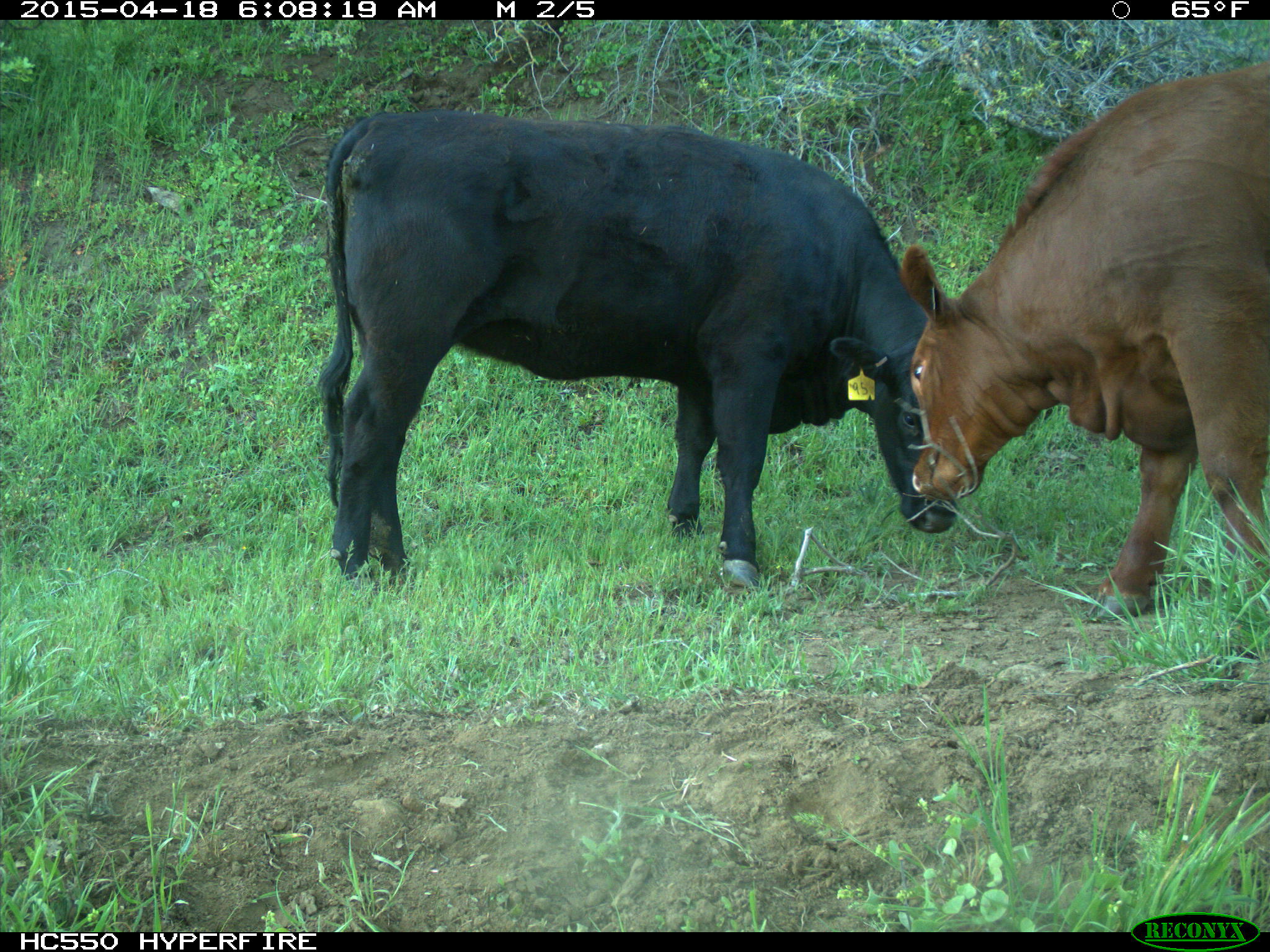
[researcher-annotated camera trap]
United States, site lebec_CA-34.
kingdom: Animalia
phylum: Chordata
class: Mammalia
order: Artiodactyla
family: Bovidae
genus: Bos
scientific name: Bos taurus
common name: domestic cow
Bos taurus (domestic cow).